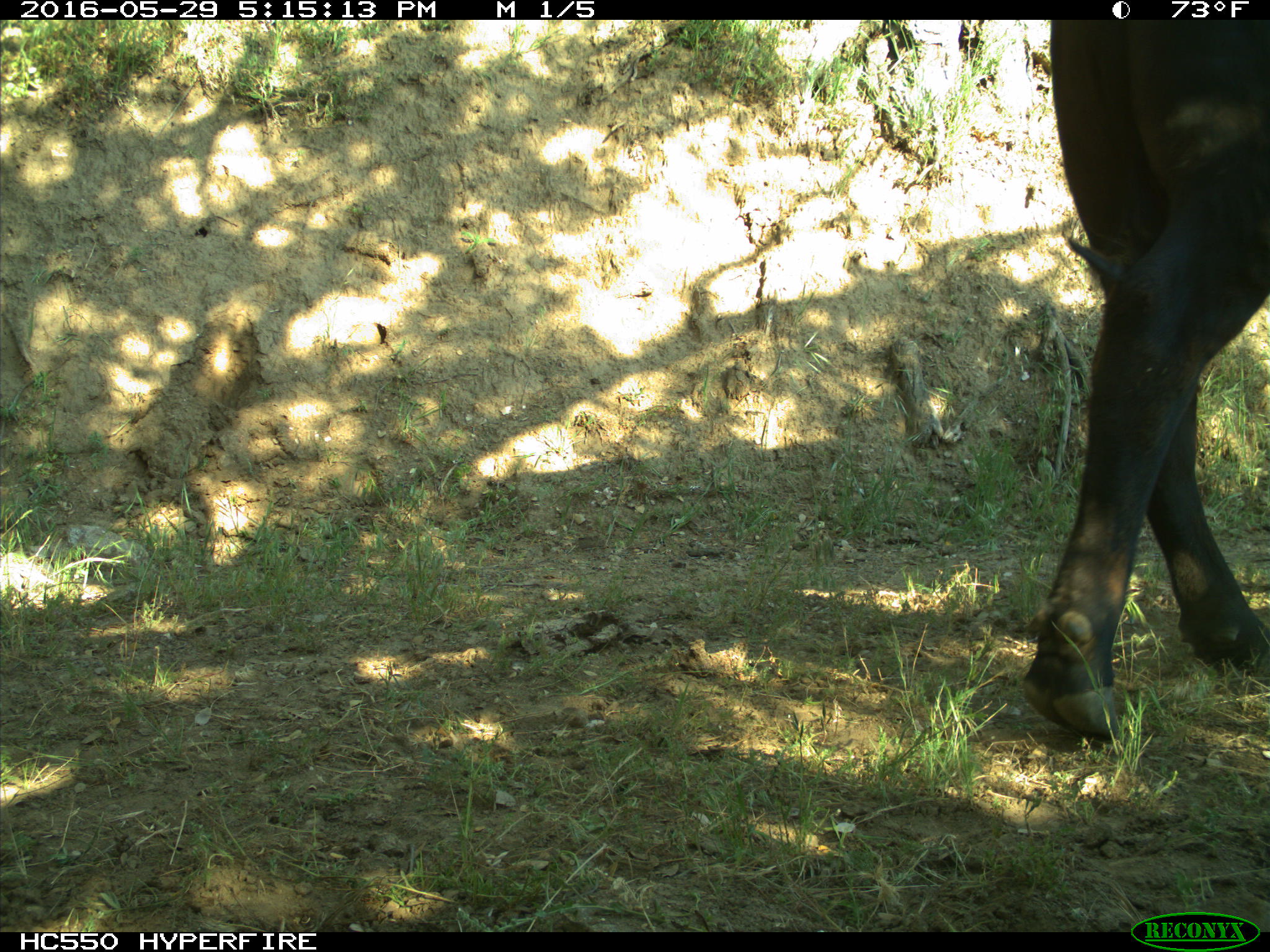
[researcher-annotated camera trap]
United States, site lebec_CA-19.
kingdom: Animalia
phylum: Chordata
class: Mammalia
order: Artiodactyla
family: Bovidae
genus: Bos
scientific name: Bos taurus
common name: domestic cow